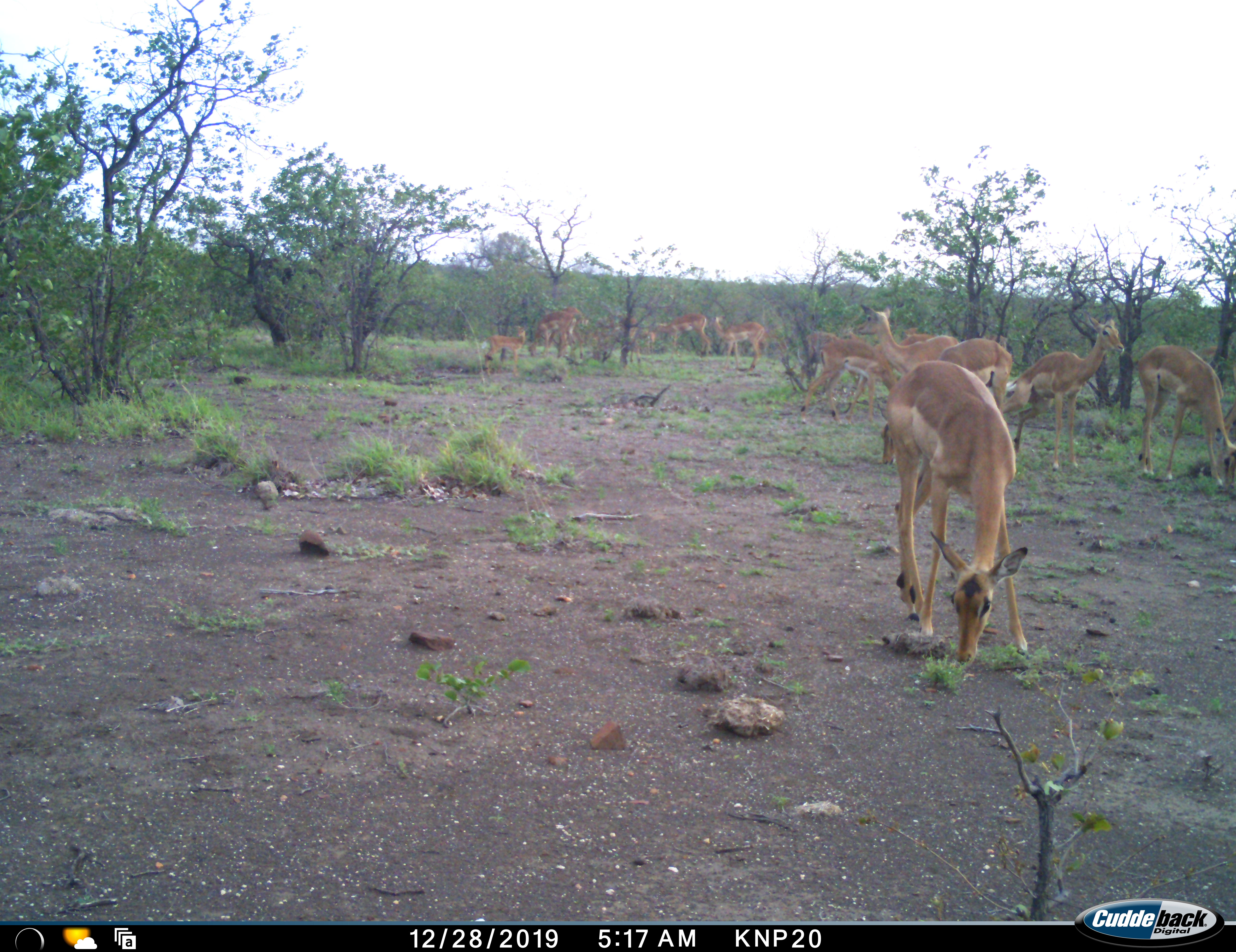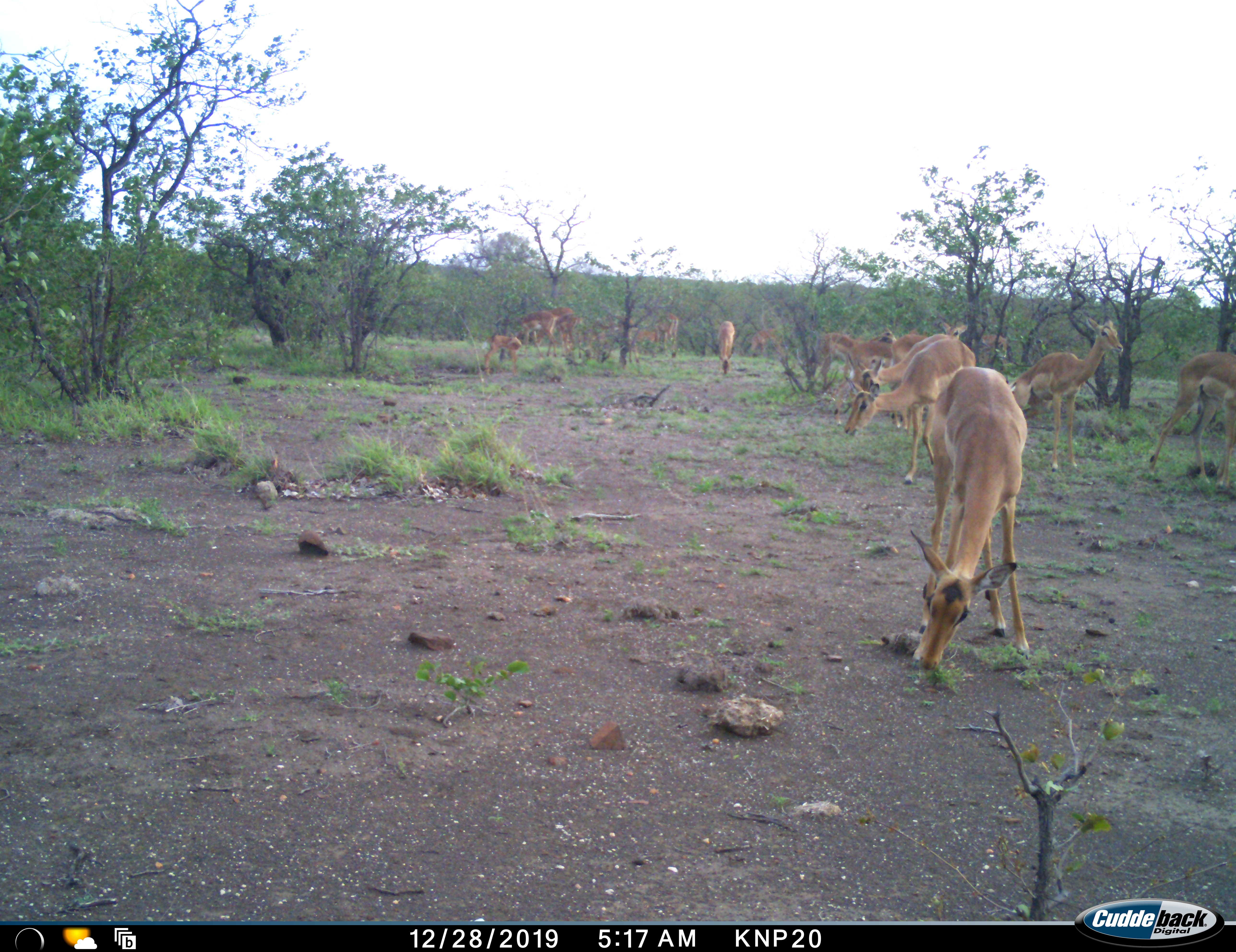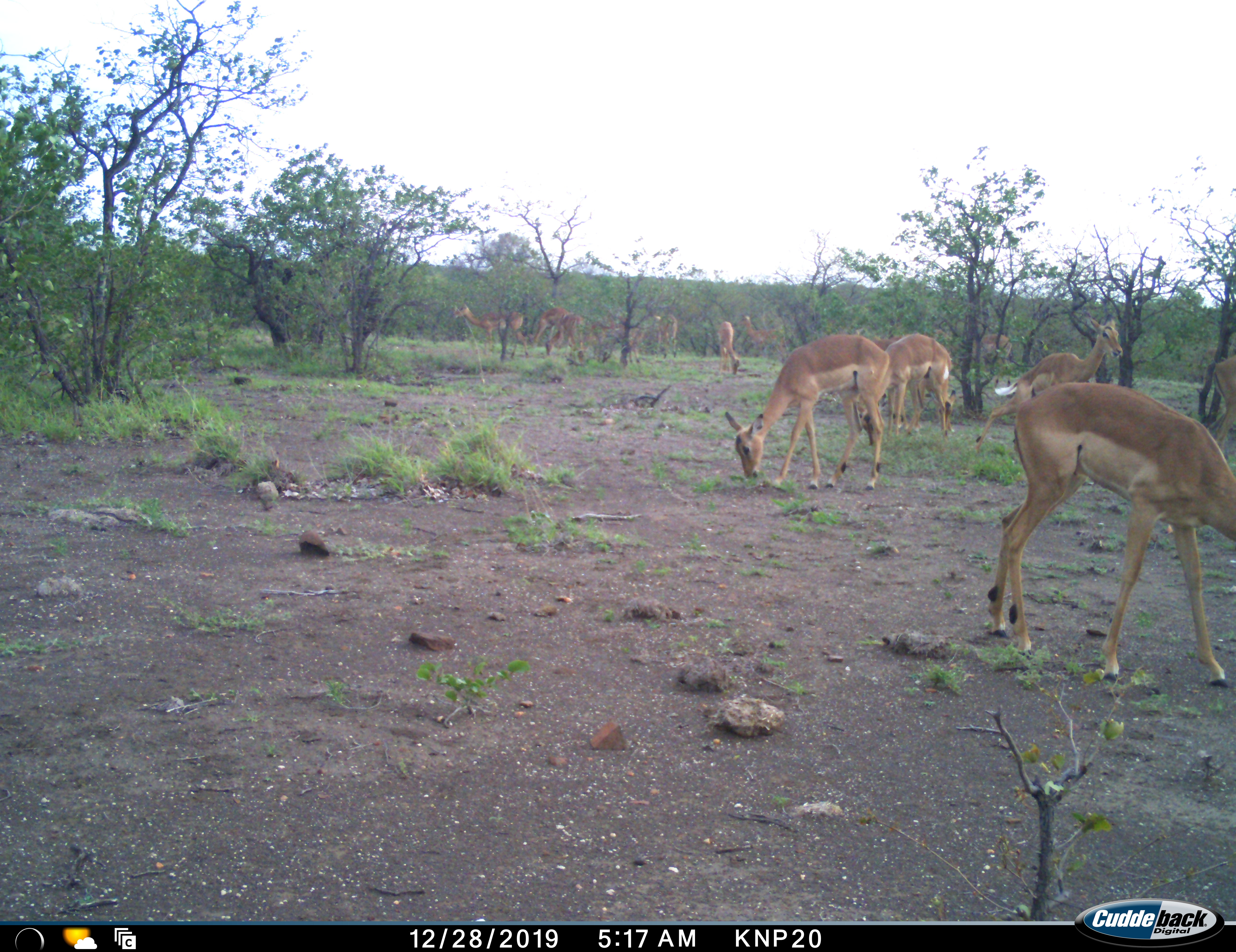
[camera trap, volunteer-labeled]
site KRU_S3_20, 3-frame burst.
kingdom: Animalia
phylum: Chordata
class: Mammalia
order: Artiodactyla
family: Bovidae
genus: Aepyceros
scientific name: Aepyceros melampus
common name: impala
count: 11-50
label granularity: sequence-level